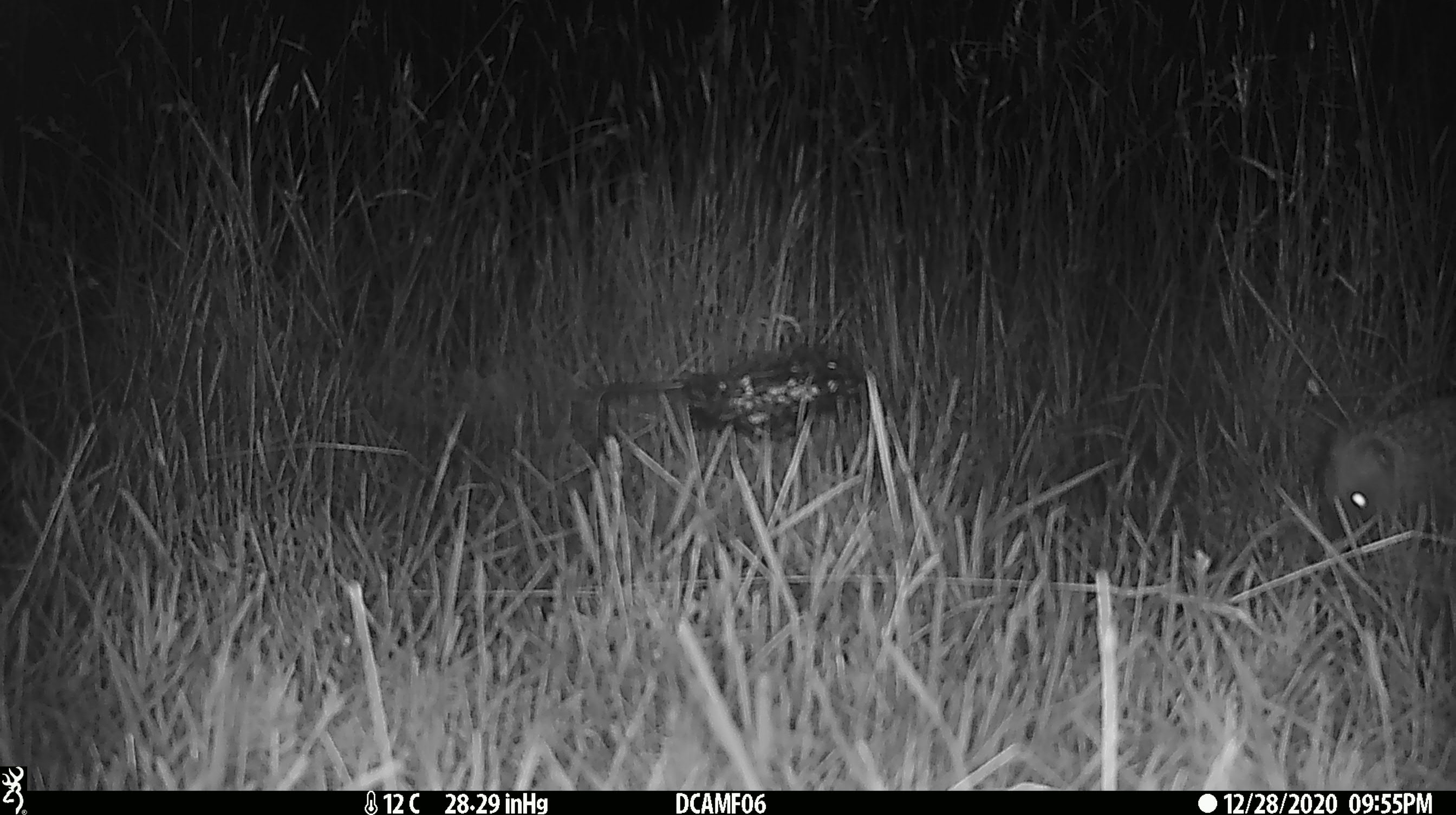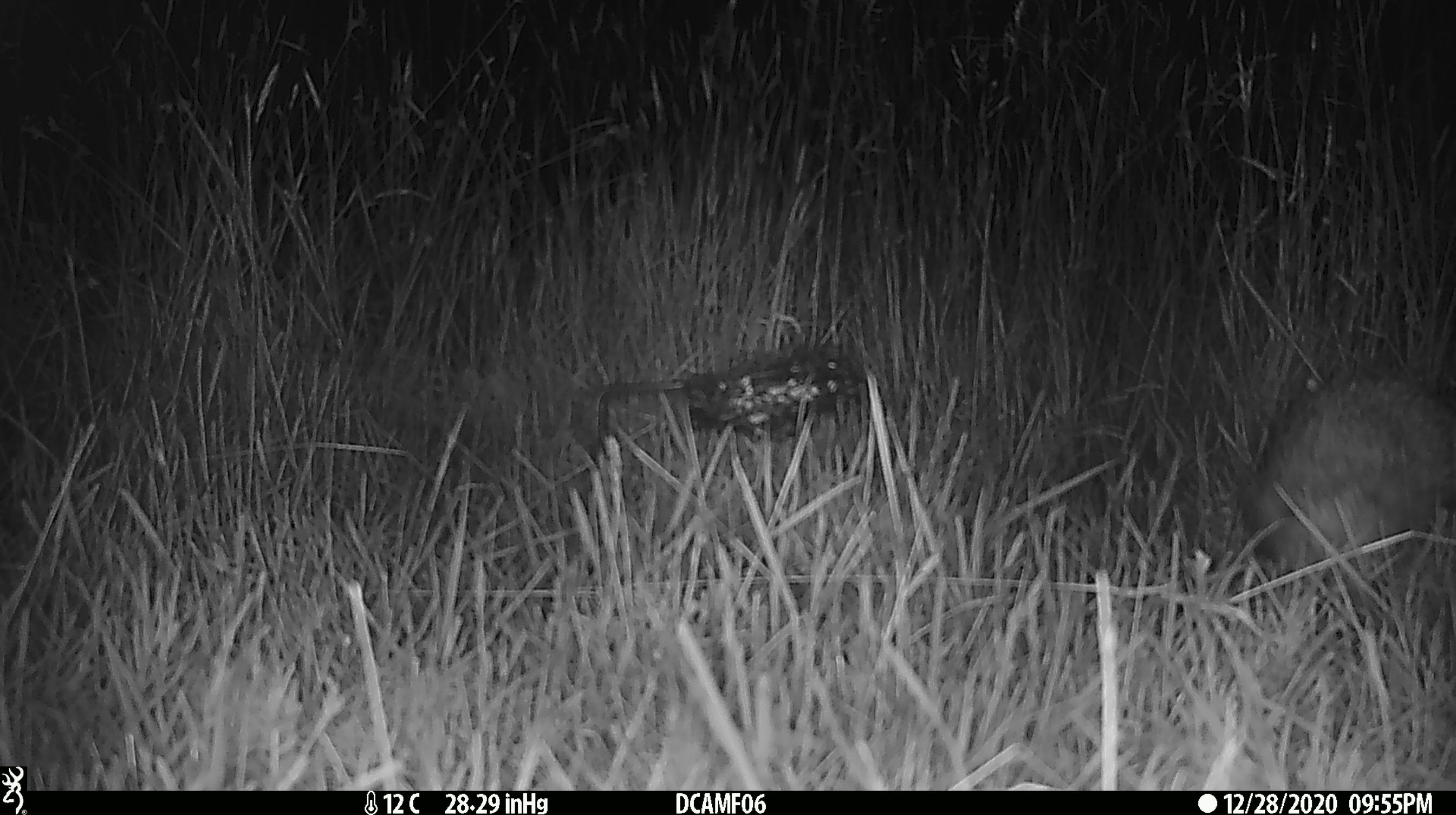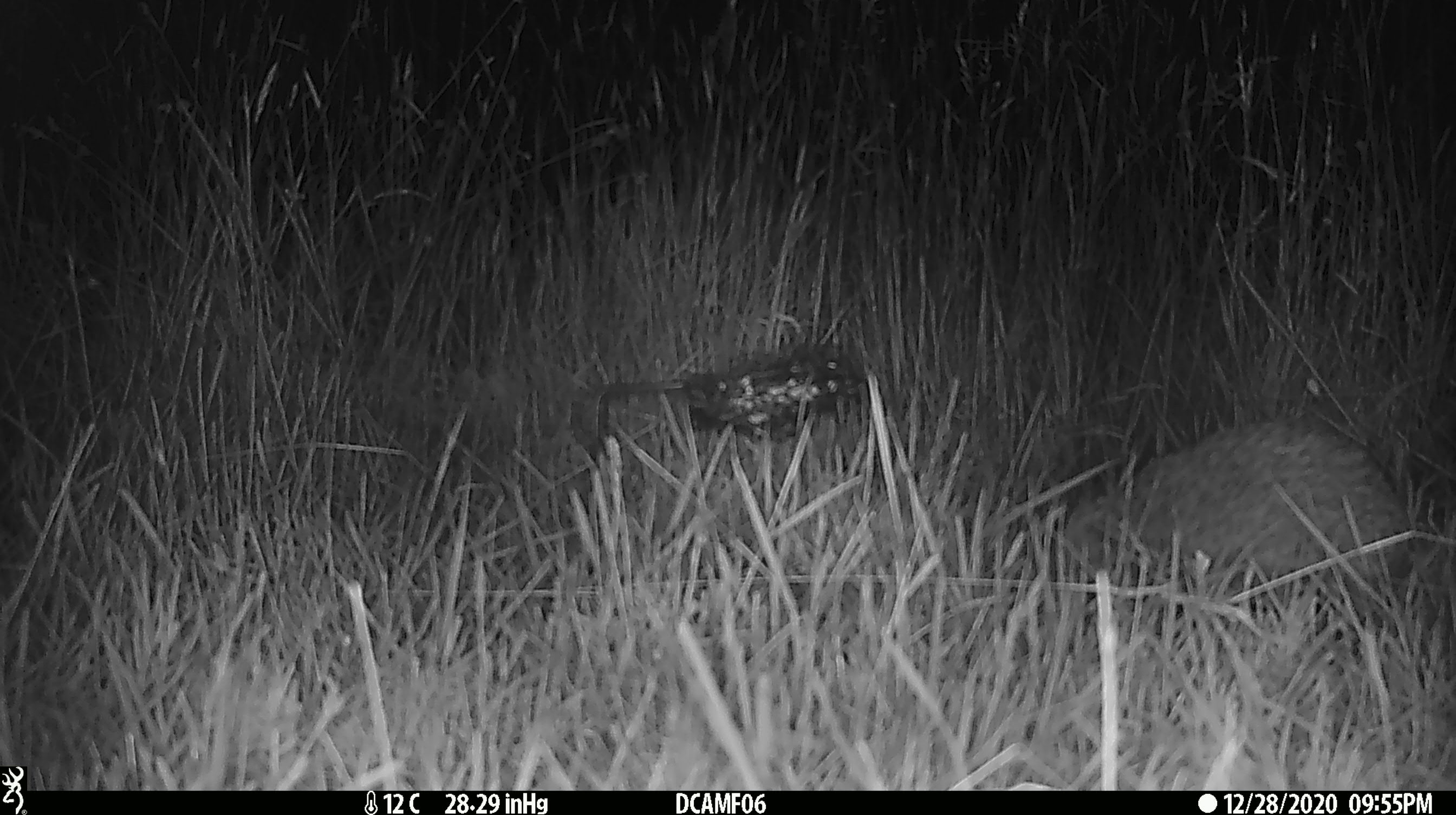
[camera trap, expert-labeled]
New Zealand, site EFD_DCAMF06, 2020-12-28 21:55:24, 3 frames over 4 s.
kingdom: Animalia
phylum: Chordata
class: Mammalia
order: Eulipotyphla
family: Erinaceidae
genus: Erinaceus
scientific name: Erinaceus europaeus europaeus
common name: european hedgehog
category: hedgehog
Hedgehog (european hedgehog) (Erinaceus europaeus europaeus).